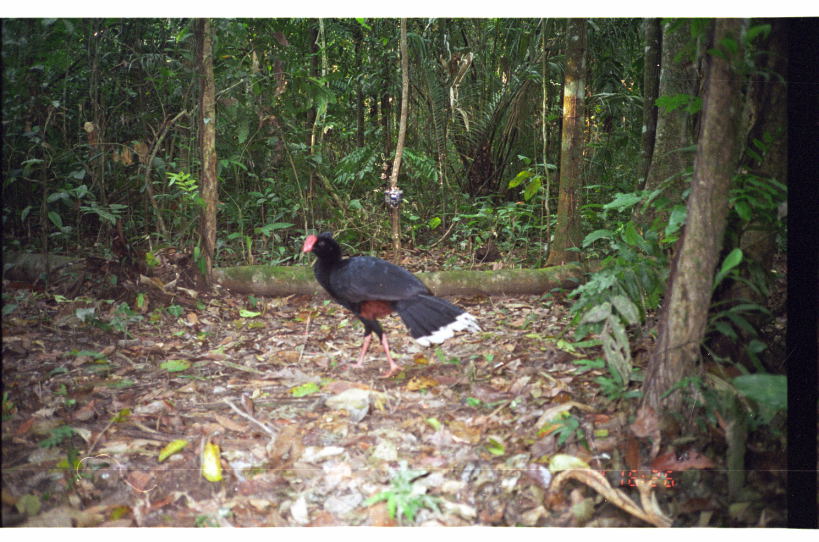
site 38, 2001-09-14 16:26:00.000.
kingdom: Animalia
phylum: Chordata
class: Aves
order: Galliformes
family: Cracidae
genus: Mitu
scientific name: Mitu tuberosum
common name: razor-billed curassow